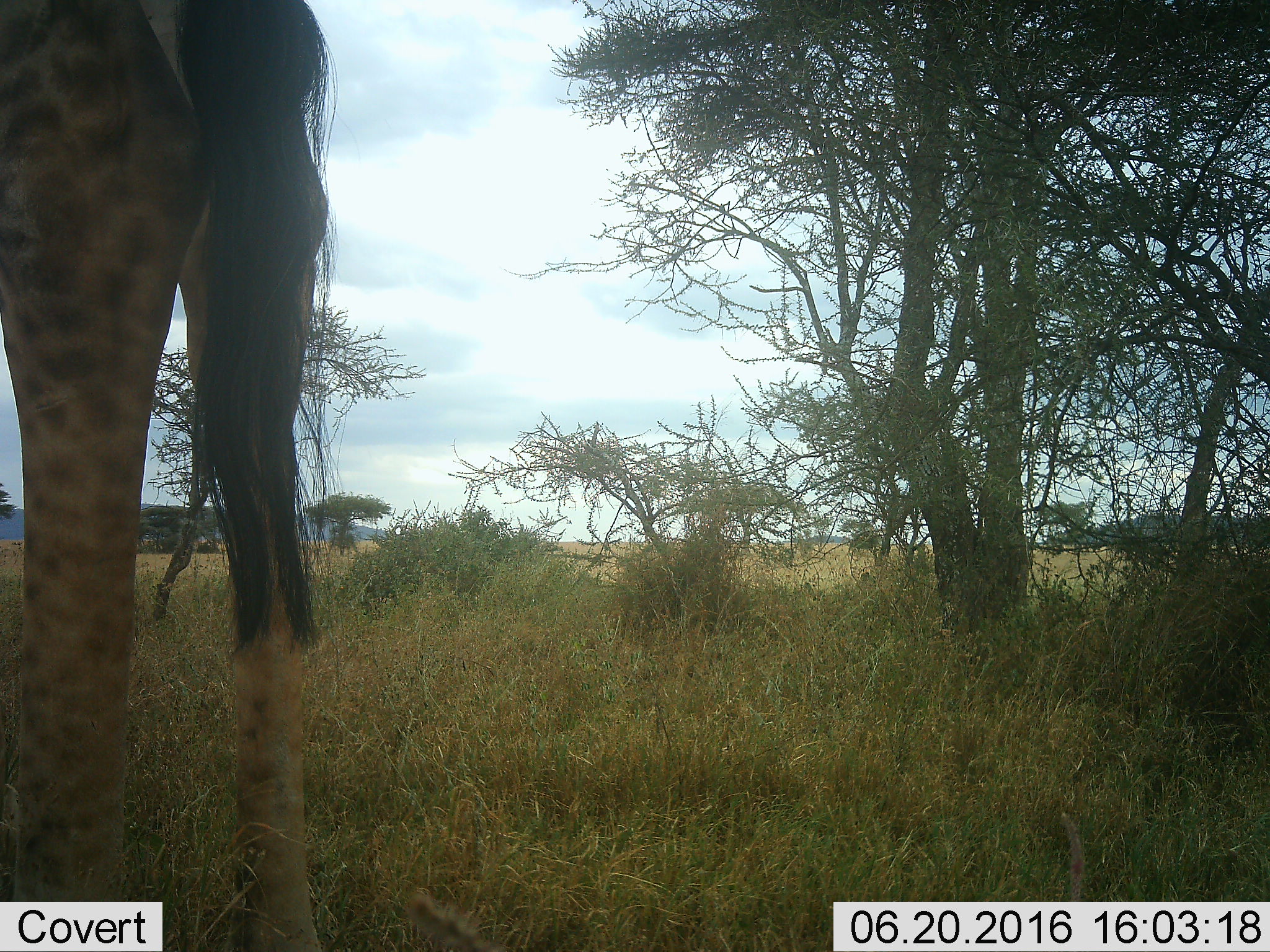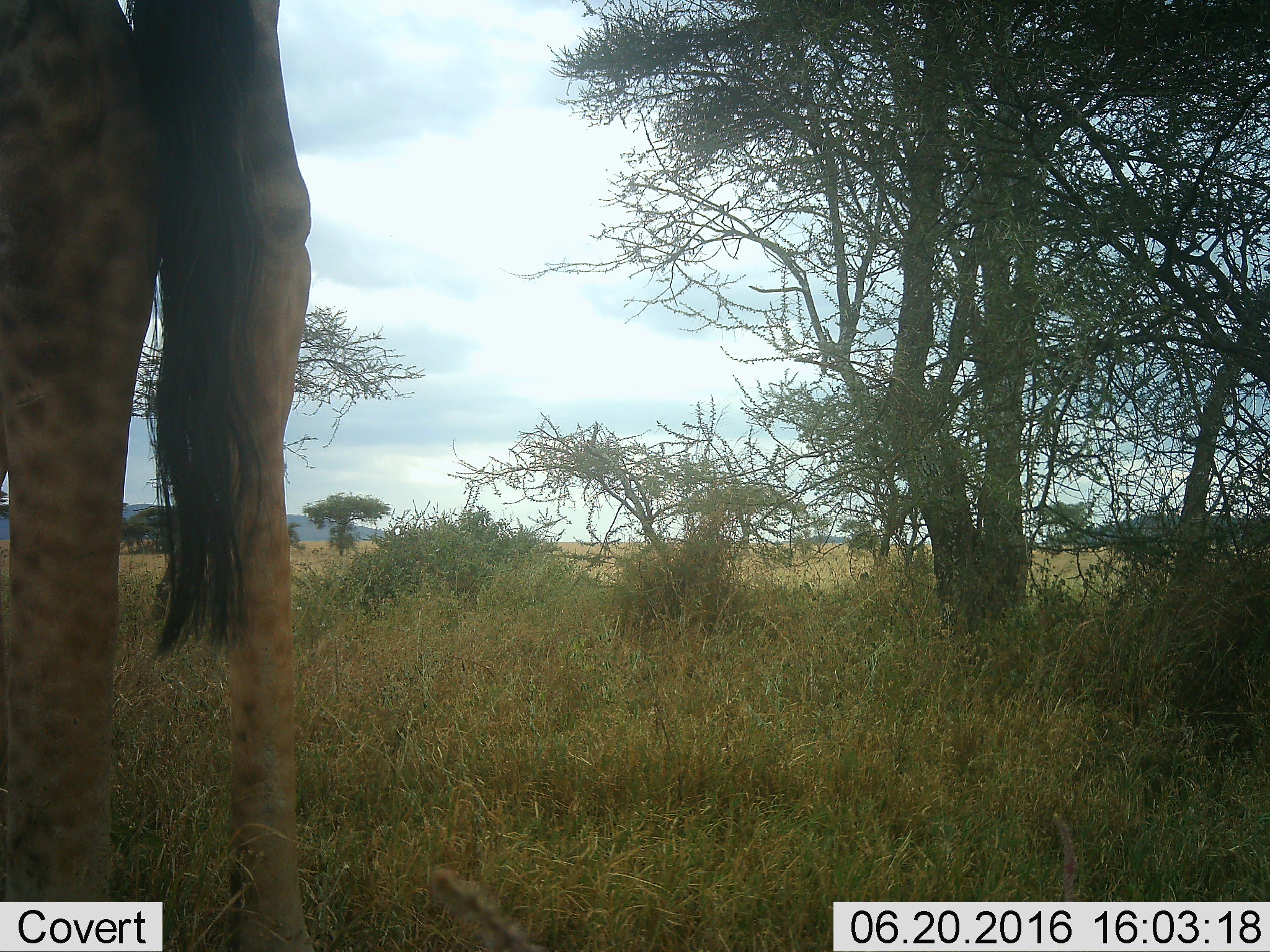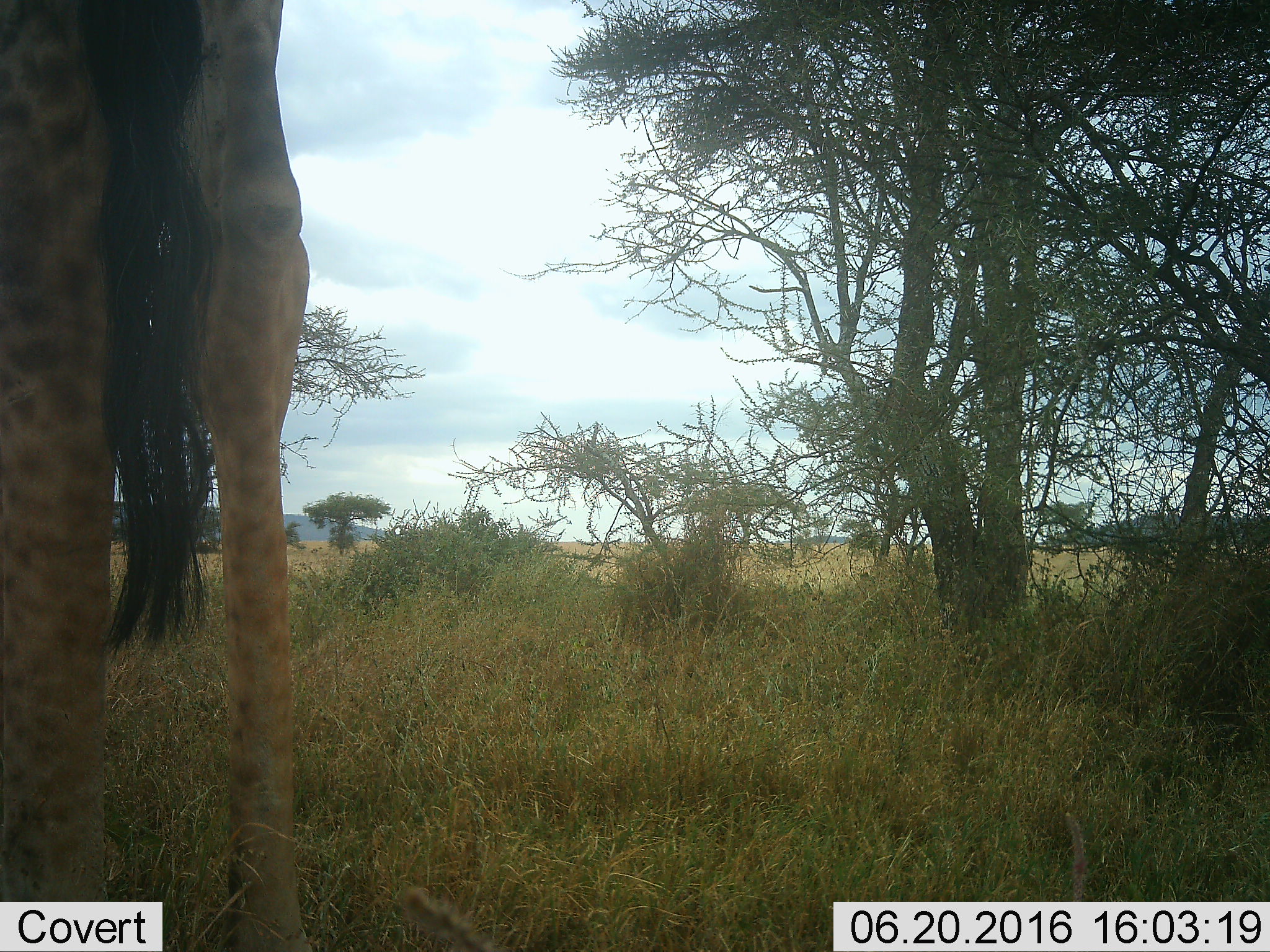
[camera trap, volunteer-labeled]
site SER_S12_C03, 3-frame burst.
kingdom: Animalia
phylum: Chordata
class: Mammalia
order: Artiodactyla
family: Giraffidae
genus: Giraffa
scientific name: Giraffa camelopardalis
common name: giraffe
Giraffe (Giraffa camelopardalis), count 1. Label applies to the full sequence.